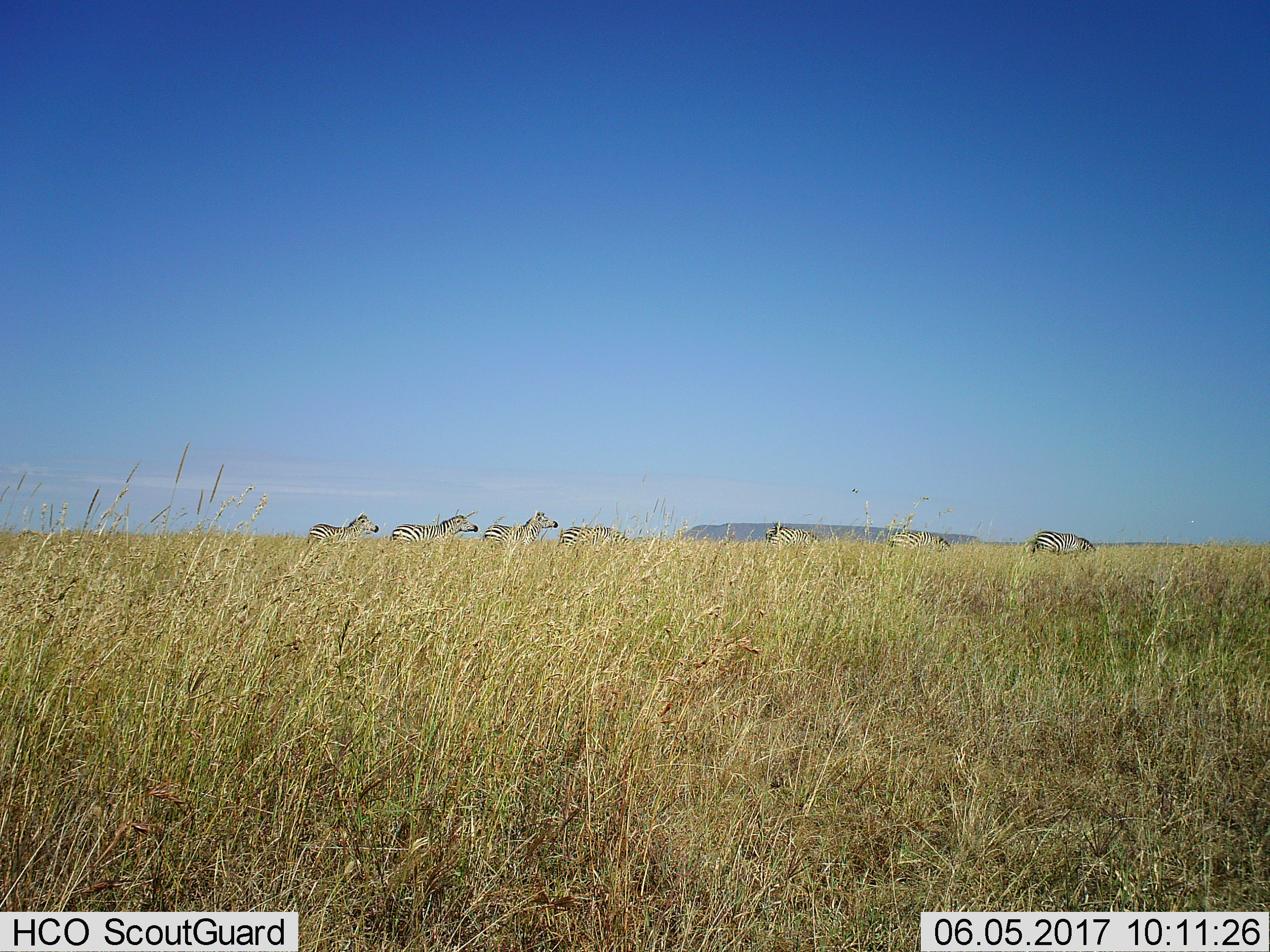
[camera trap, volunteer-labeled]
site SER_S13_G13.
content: unidentified animal